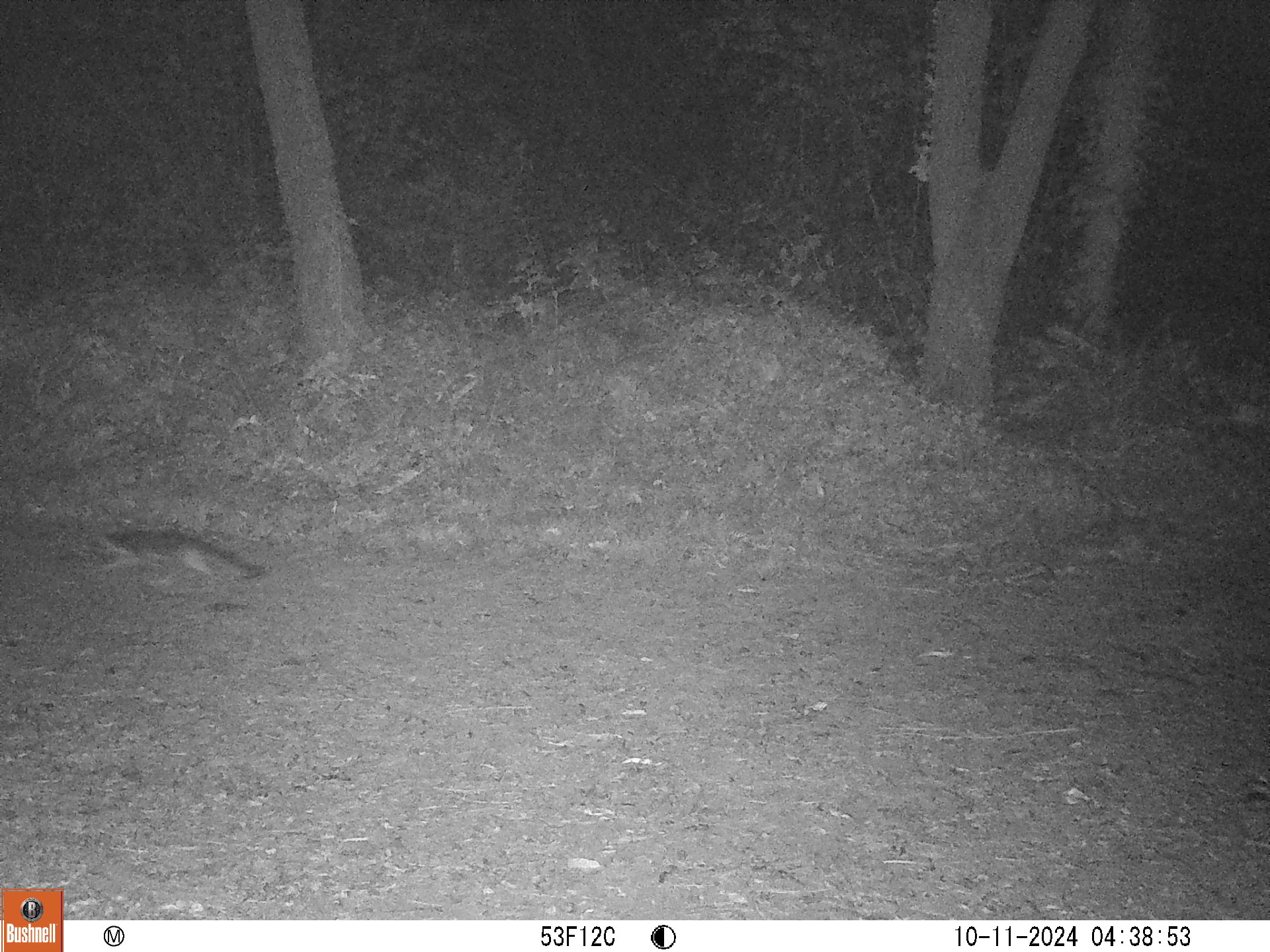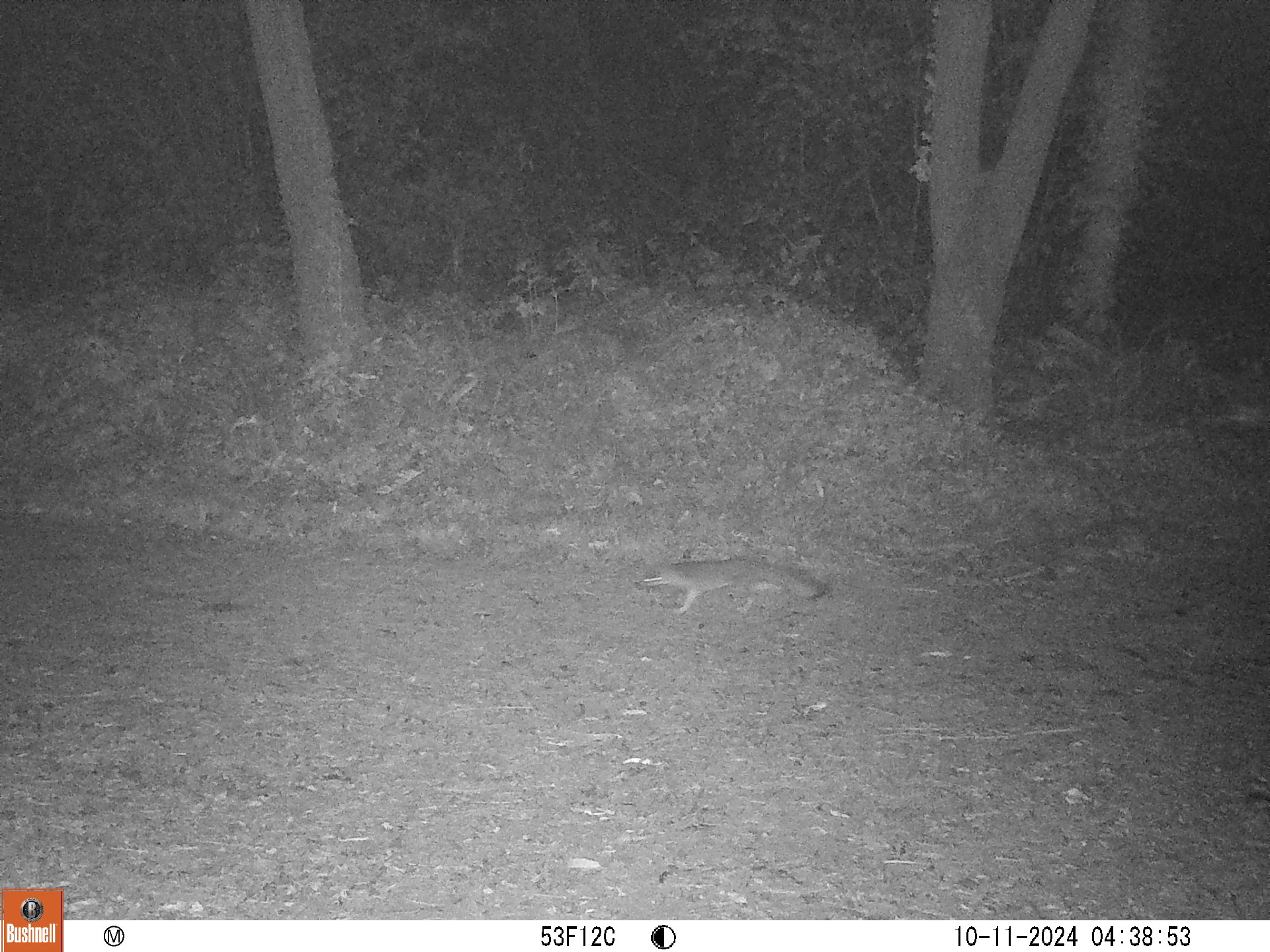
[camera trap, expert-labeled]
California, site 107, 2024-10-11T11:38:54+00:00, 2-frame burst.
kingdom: Animalia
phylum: Chordata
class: Mammalia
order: Carnivora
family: Canidae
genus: Urocyon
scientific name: Urocyon cinereoargenteus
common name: gray fox